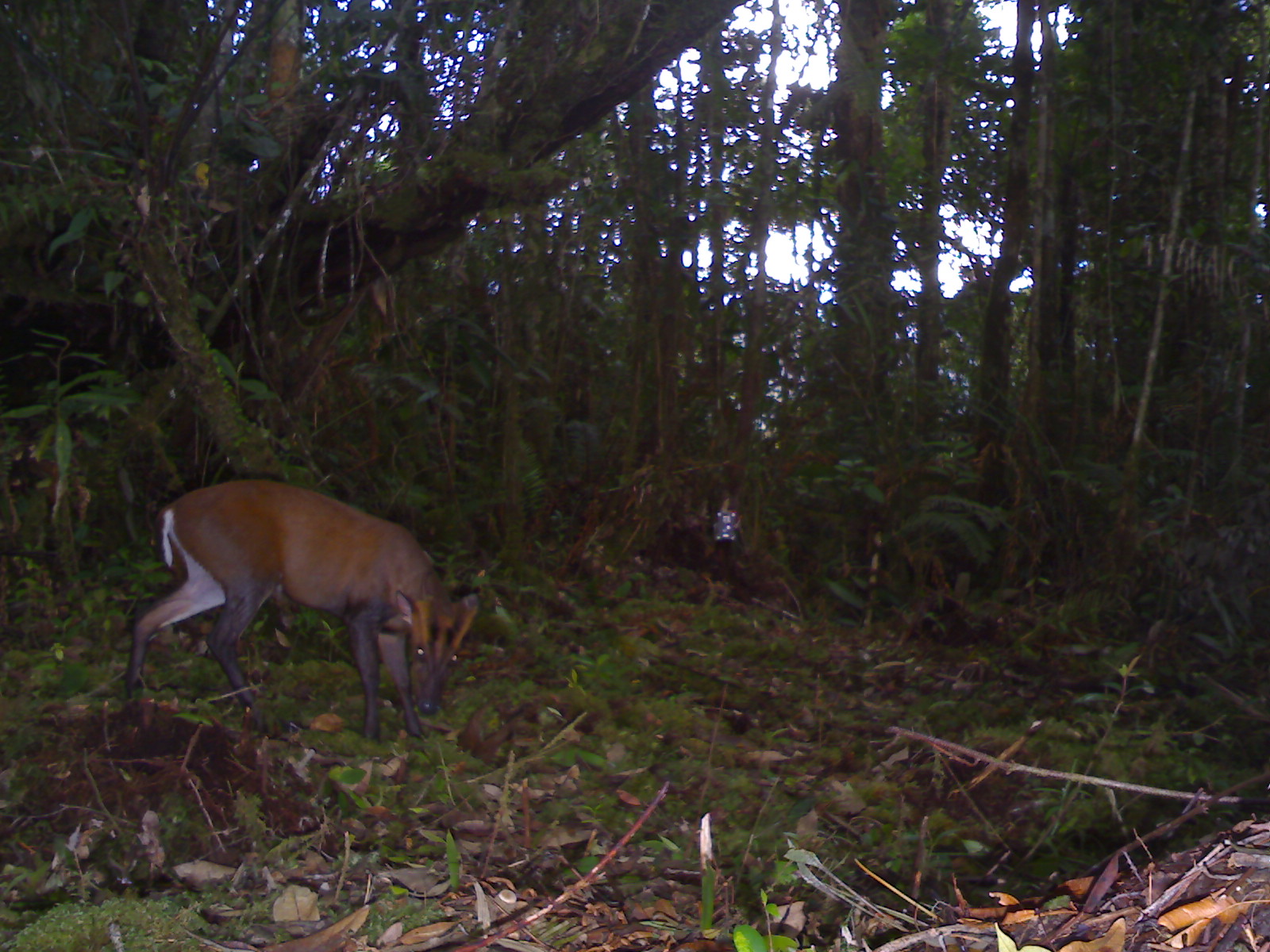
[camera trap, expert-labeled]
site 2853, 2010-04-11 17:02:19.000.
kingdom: Animalia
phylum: Chordata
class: Mammalia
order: Artiodactyla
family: Cervidae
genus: Muntiacus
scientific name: Muntiacus muntjak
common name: southern red muntjac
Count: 1.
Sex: male.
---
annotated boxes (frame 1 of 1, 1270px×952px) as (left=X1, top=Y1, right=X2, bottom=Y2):
muntiacus muntjak: (left=125, top=477, right=479, bottom=745)